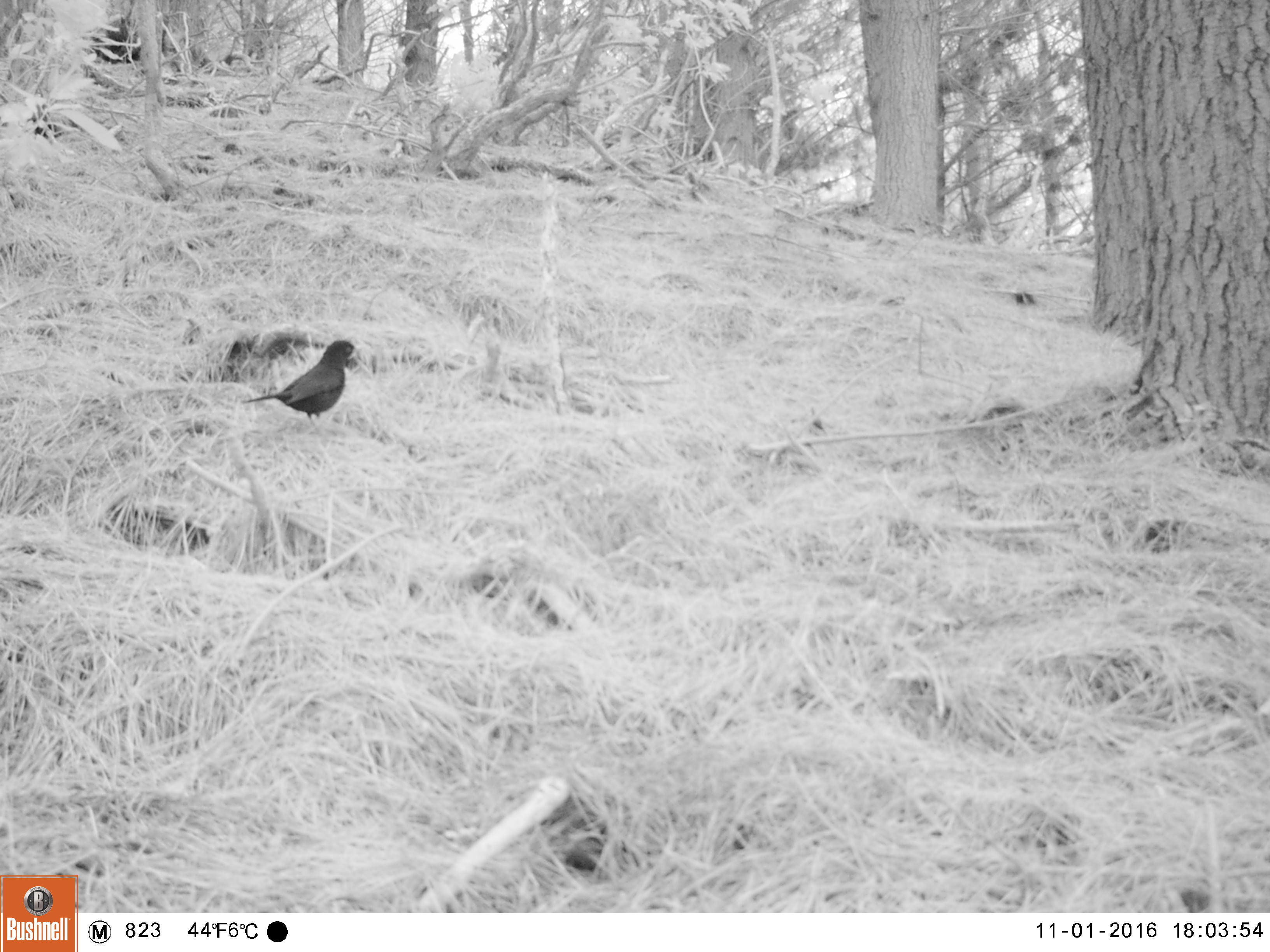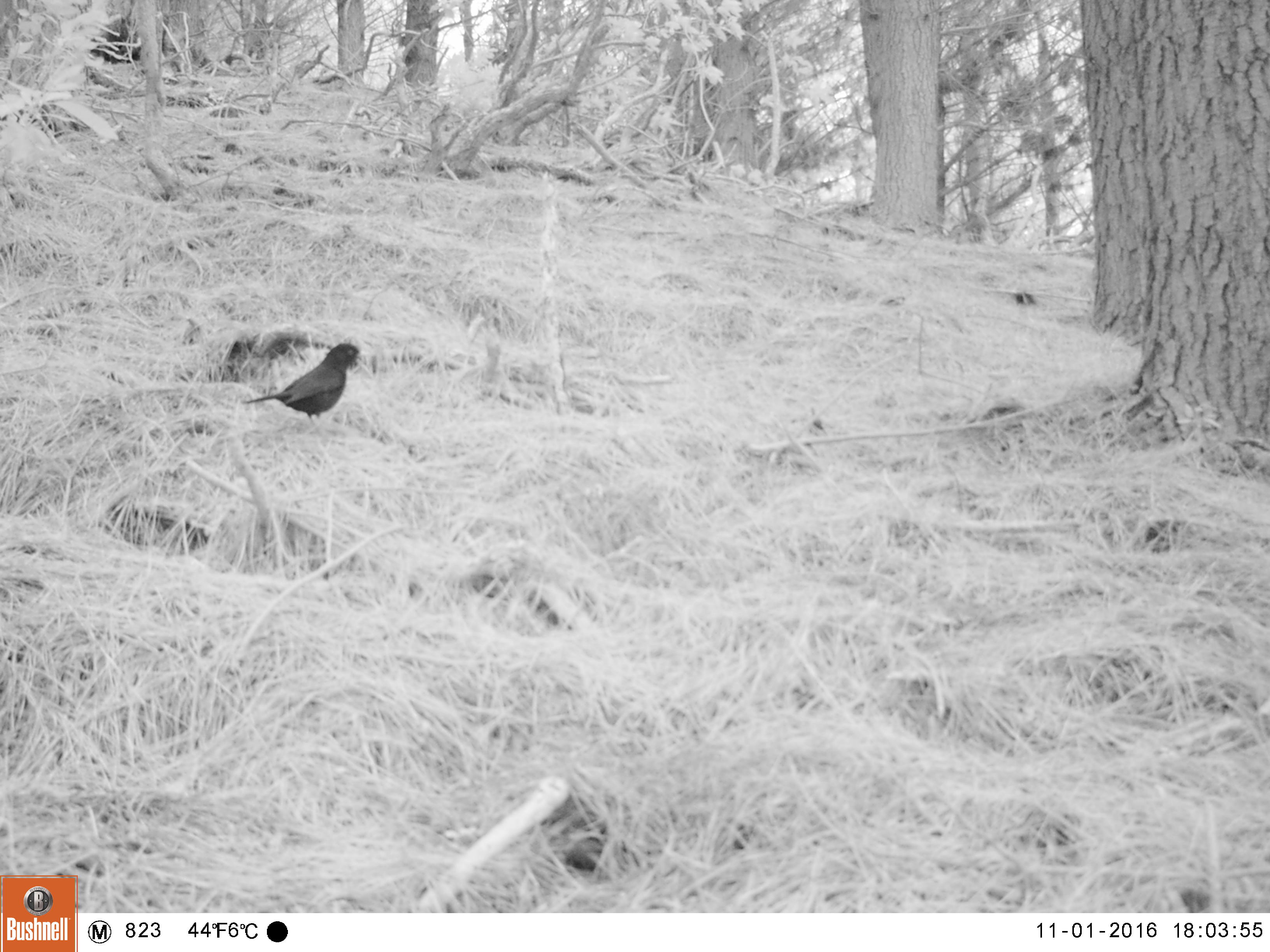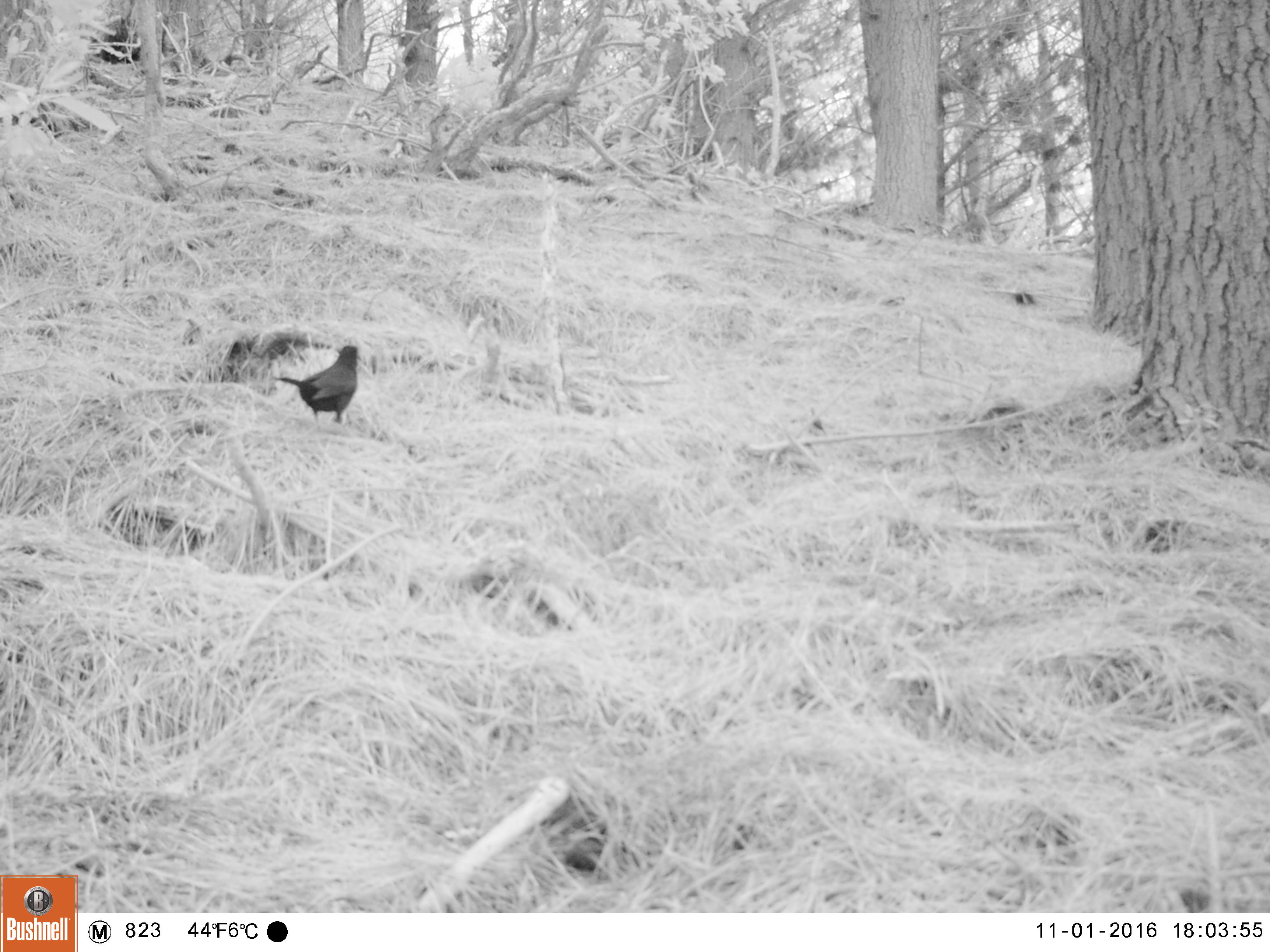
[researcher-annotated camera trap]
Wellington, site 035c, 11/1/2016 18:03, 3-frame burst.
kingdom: Animalia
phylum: Chordata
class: Aves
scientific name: Aves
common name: bird